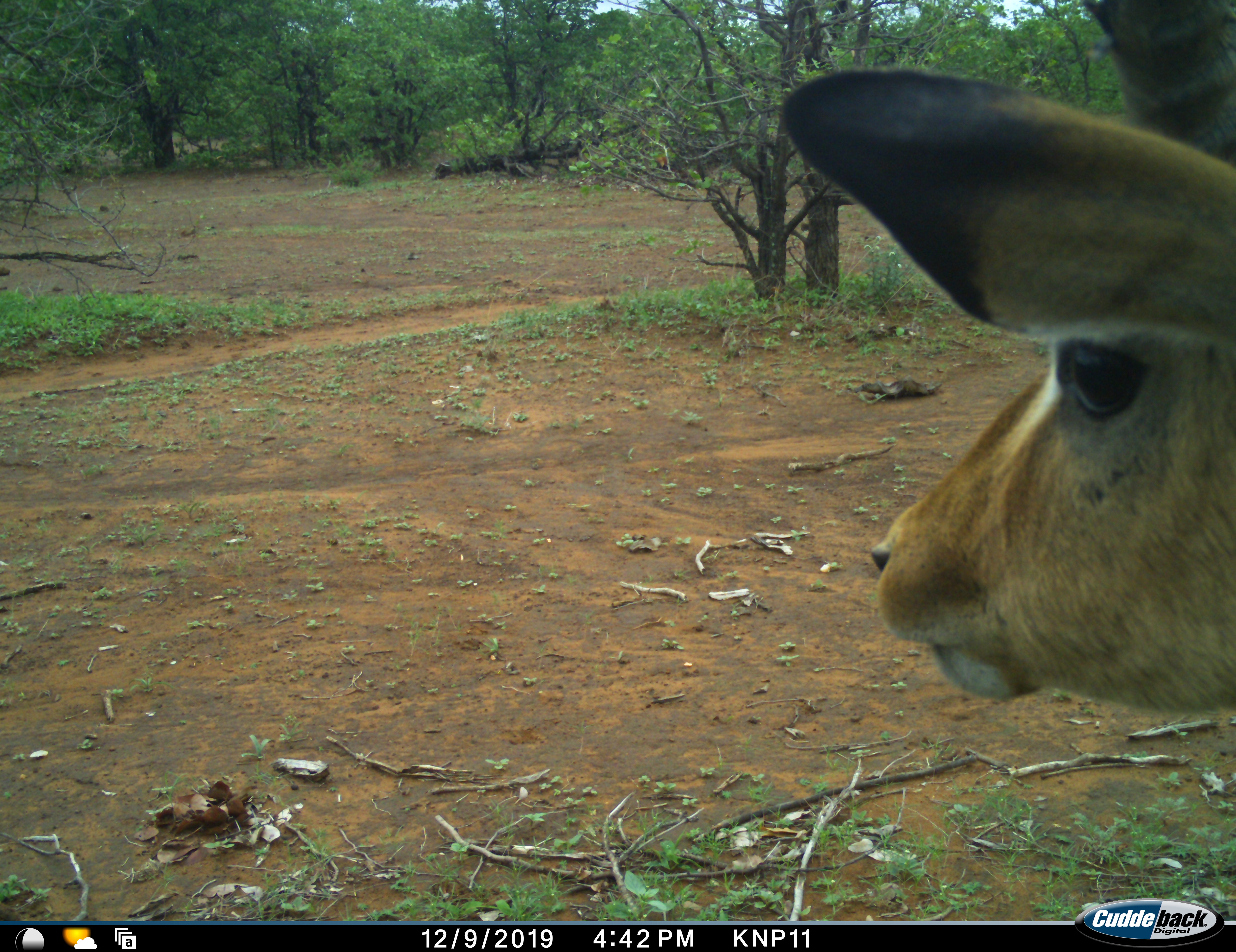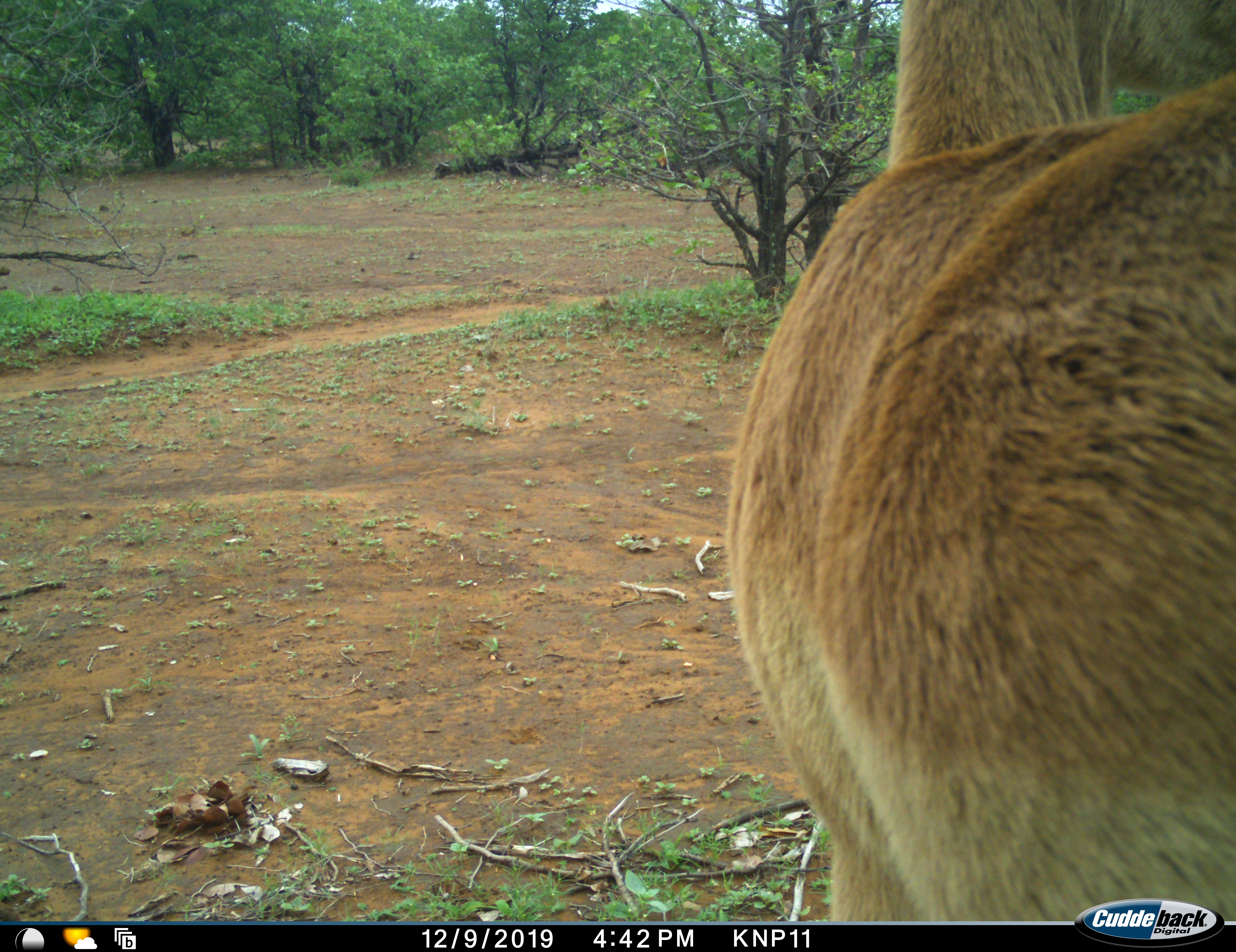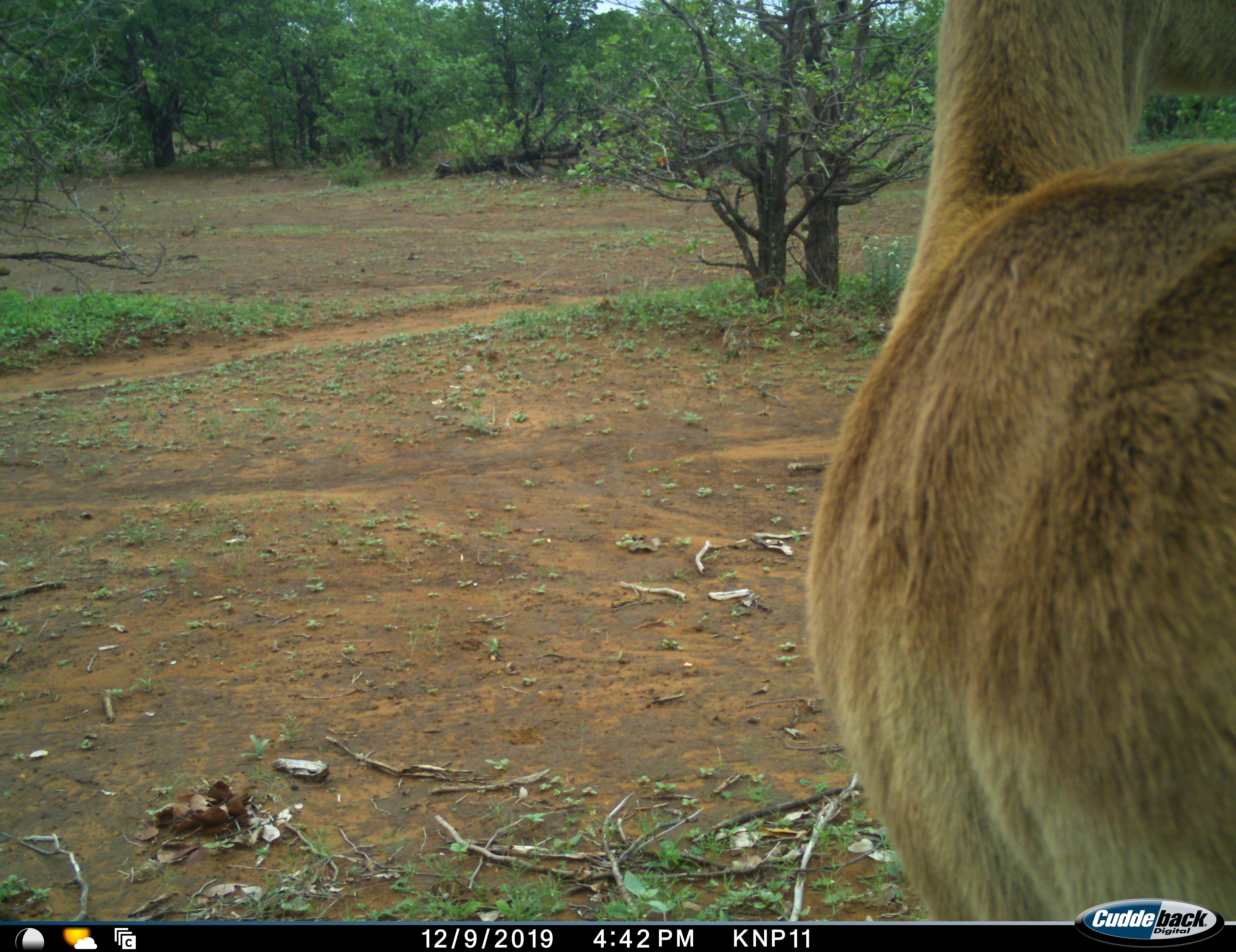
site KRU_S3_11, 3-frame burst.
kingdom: Animalia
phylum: Chordata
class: Mammalia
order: Artiodactyla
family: Bovidae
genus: Aepyceros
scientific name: Aepyceros melampus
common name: impala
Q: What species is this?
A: Impala (Aepyceros melampus).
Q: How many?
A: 1.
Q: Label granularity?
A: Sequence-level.